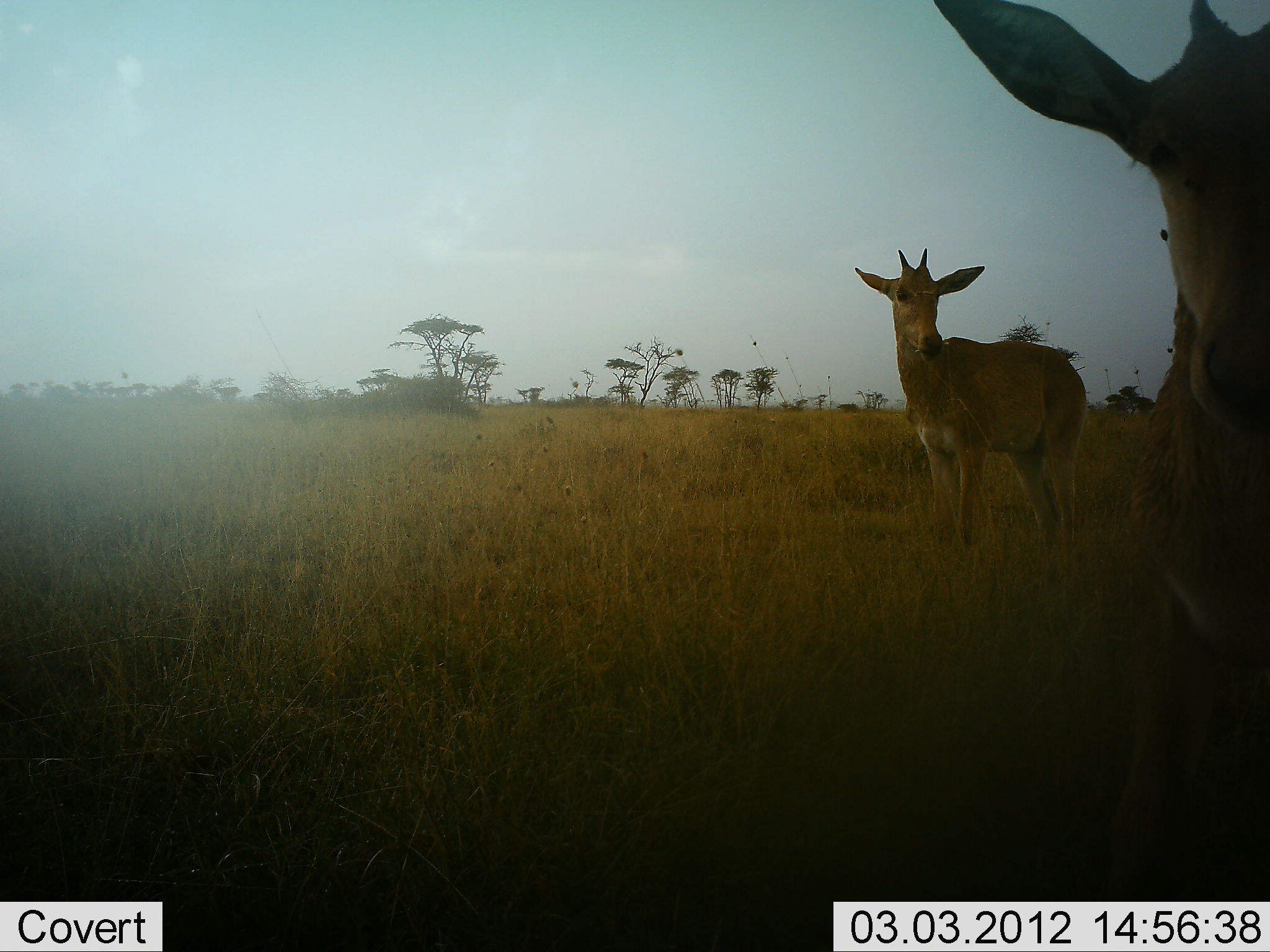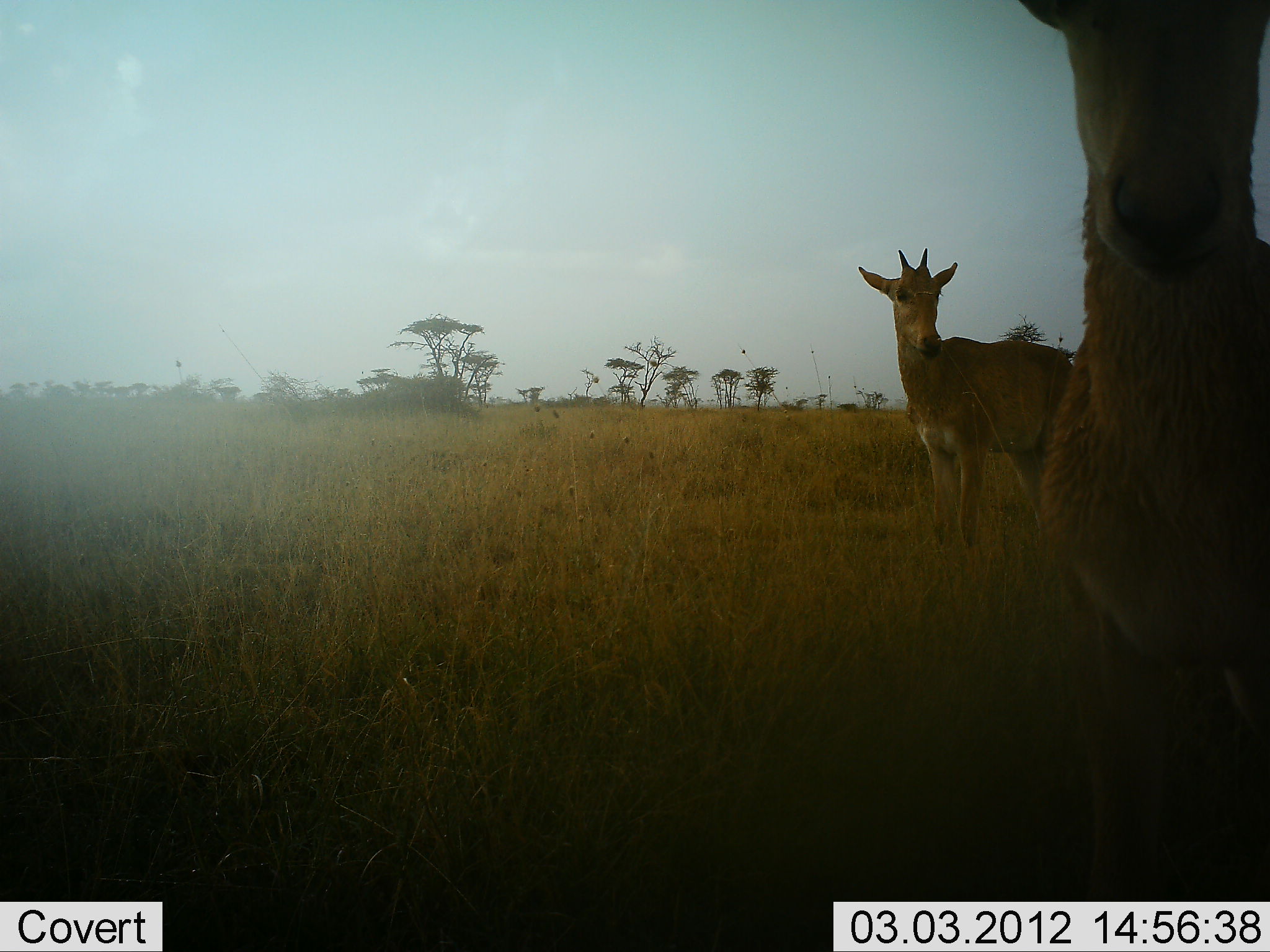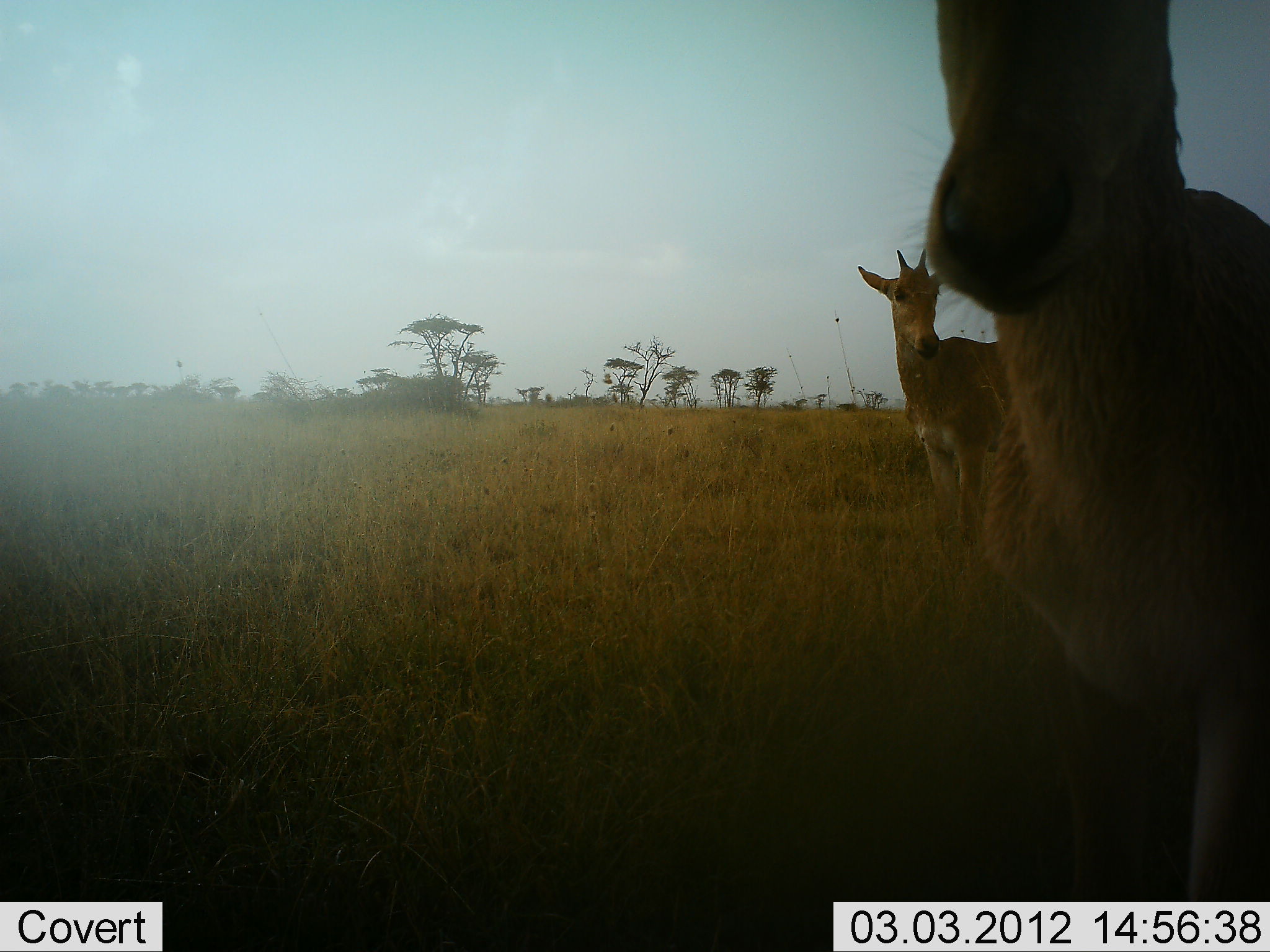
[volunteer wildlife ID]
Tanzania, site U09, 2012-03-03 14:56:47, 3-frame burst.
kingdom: Animalia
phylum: Chordata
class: Mammalia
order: Artiodactyla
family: Bovidae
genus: Alcelaphus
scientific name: Alcelaphus buselaphus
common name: hartebeest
Hartebeest (Alcelaphus buselaphus), count 2. Behavior (volunteer vote fractions): standing 93%, resting 0%, moving 29%, interacting 0%. Young present (vote fraction): 50%. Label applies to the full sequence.